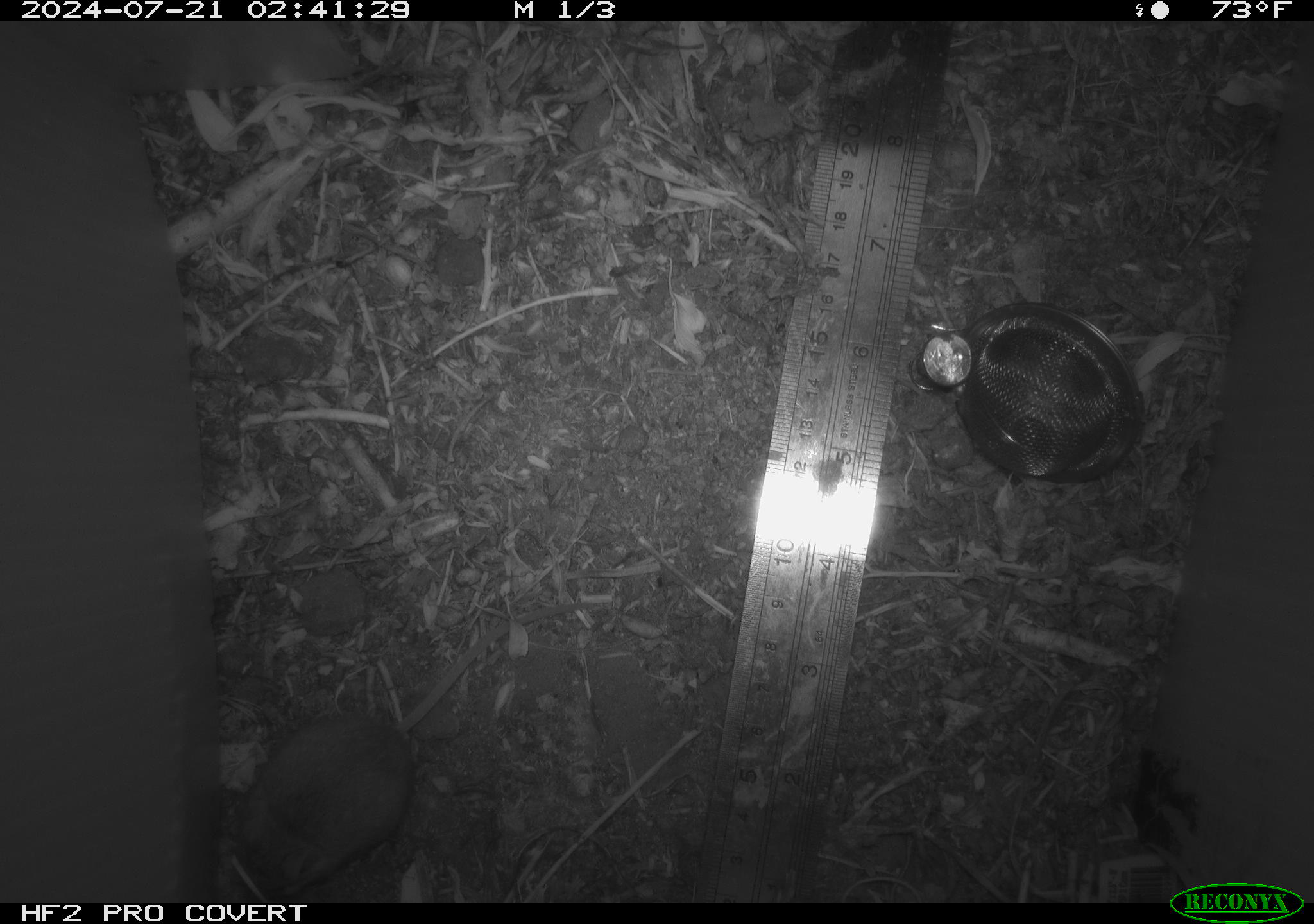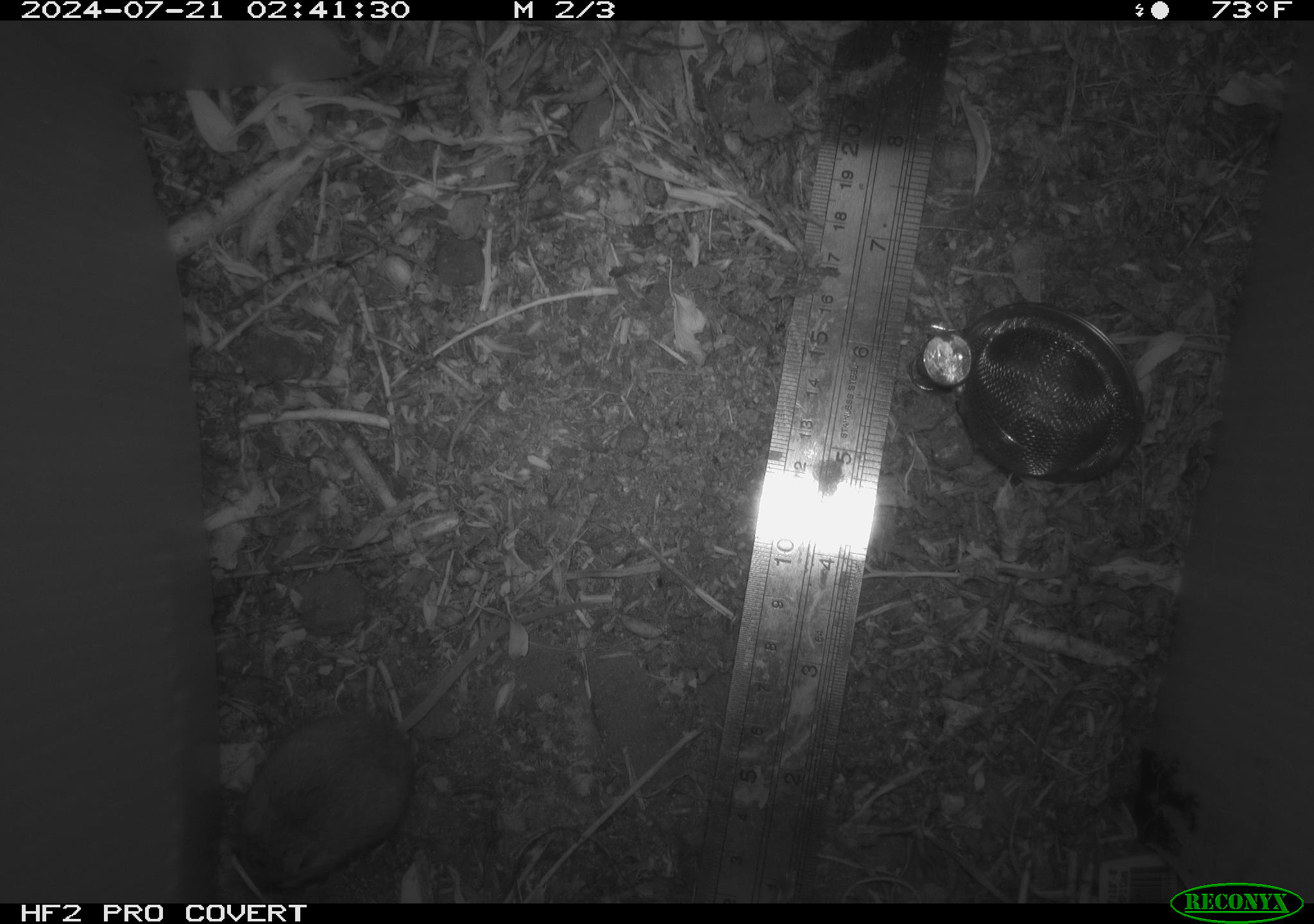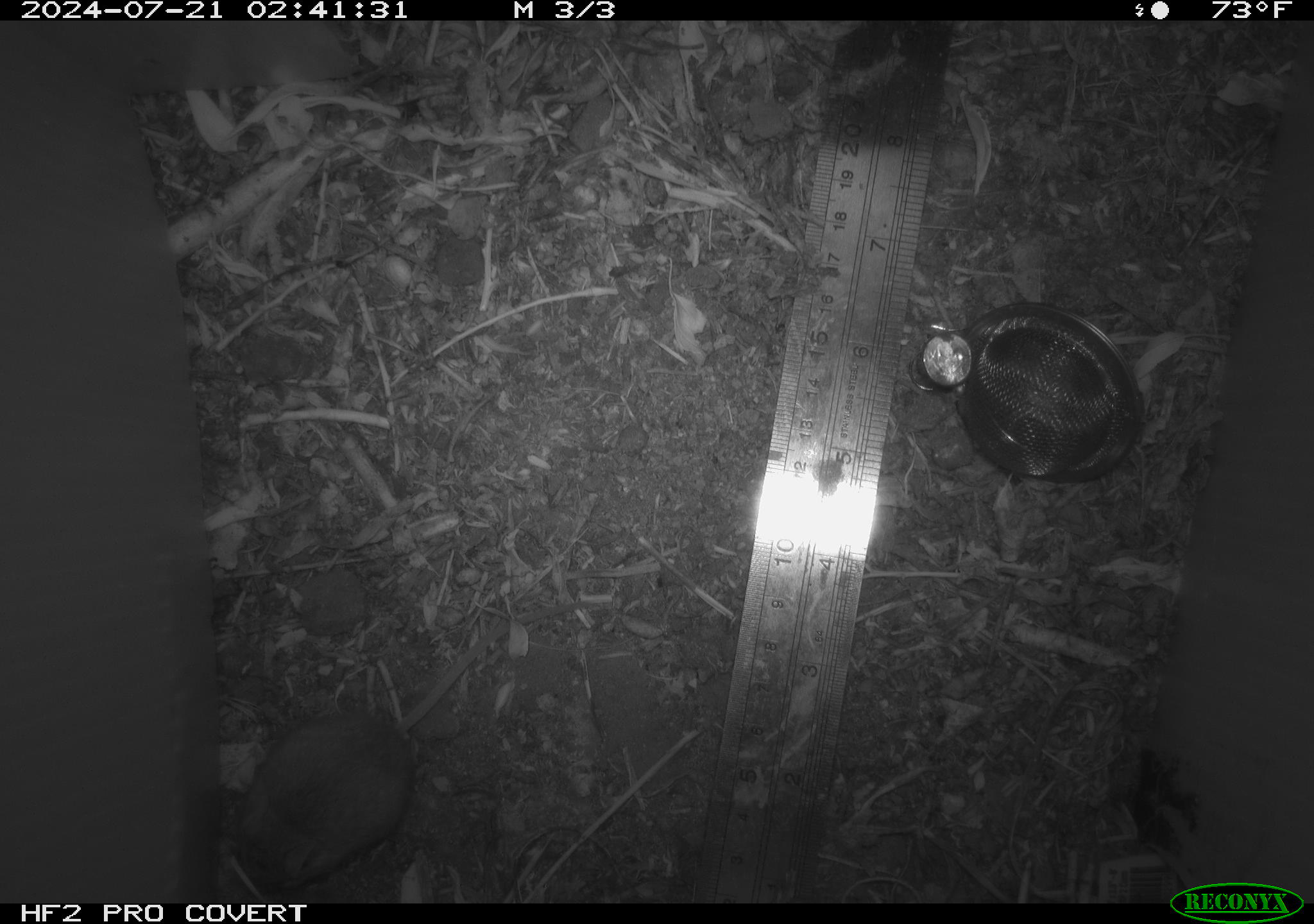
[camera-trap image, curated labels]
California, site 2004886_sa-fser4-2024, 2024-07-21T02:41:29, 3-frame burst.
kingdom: Animalia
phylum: Chordata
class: Mammalia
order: Rodentia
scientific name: Rodentia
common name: rodent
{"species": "rodent (Rodentia)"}